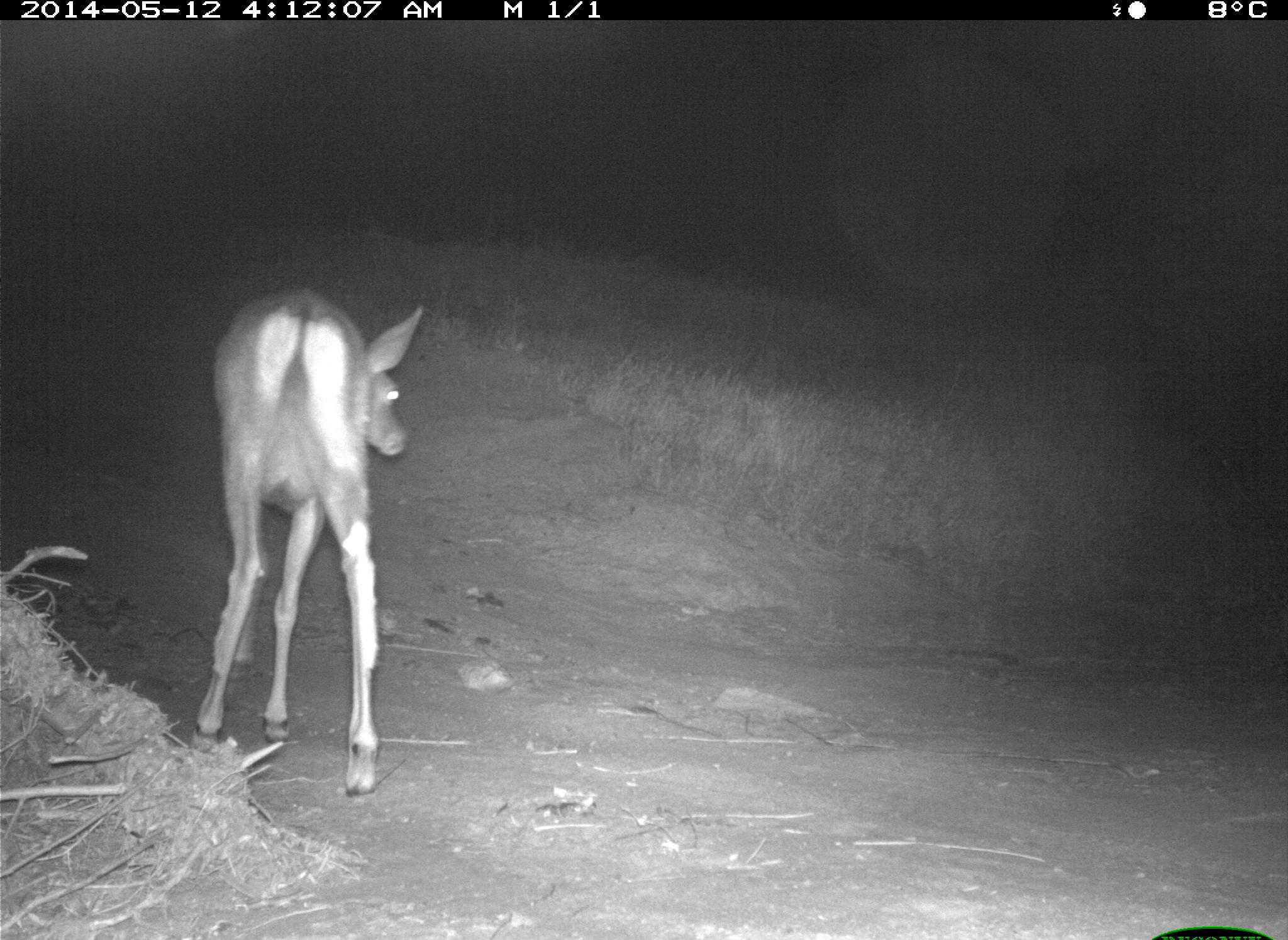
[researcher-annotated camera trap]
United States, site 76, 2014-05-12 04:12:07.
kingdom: Animalia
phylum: Chordata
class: Mammalia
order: Artiodactyla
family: Cervidae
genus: Odocoileus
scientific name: Odocoileus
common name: deer